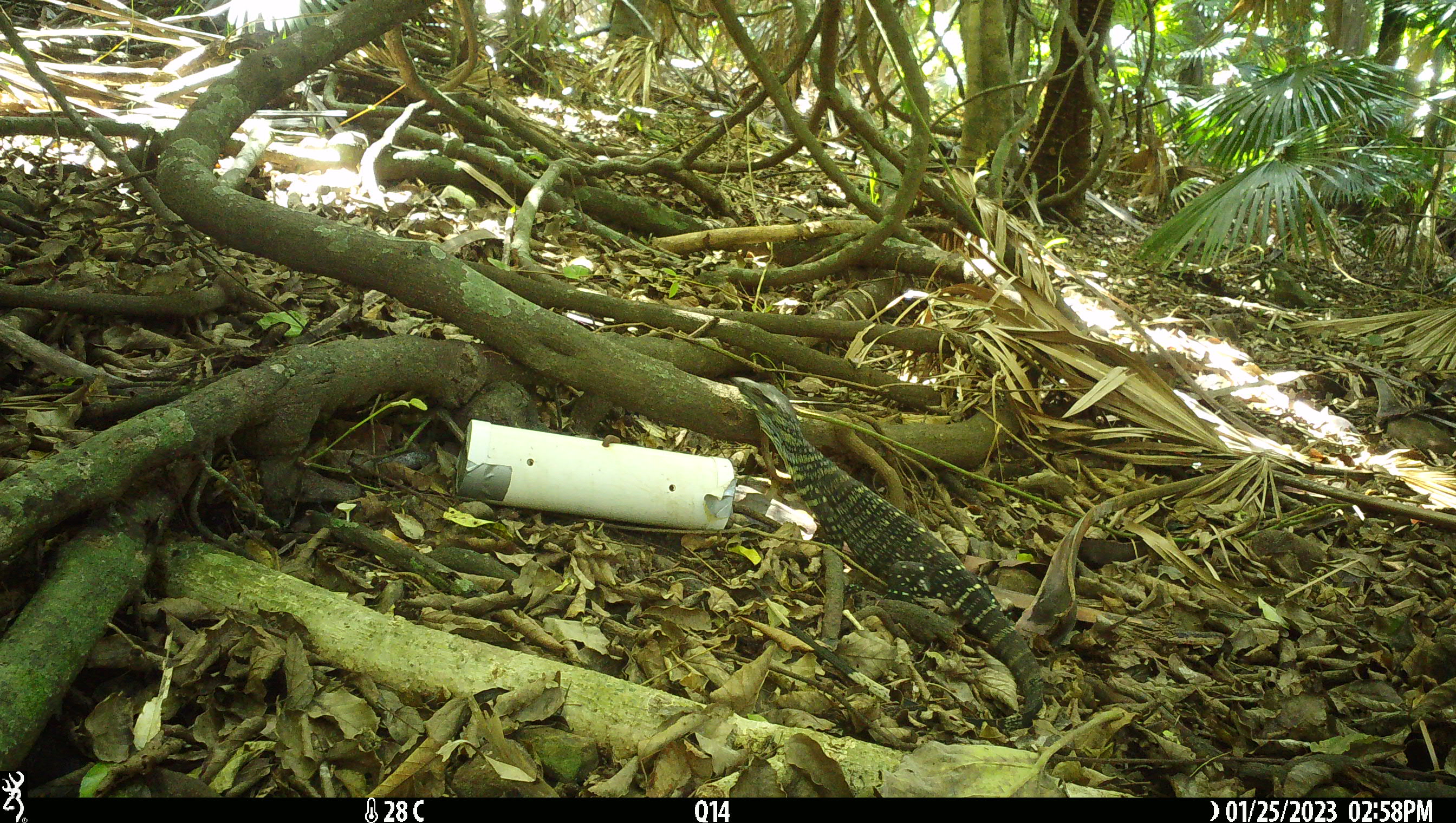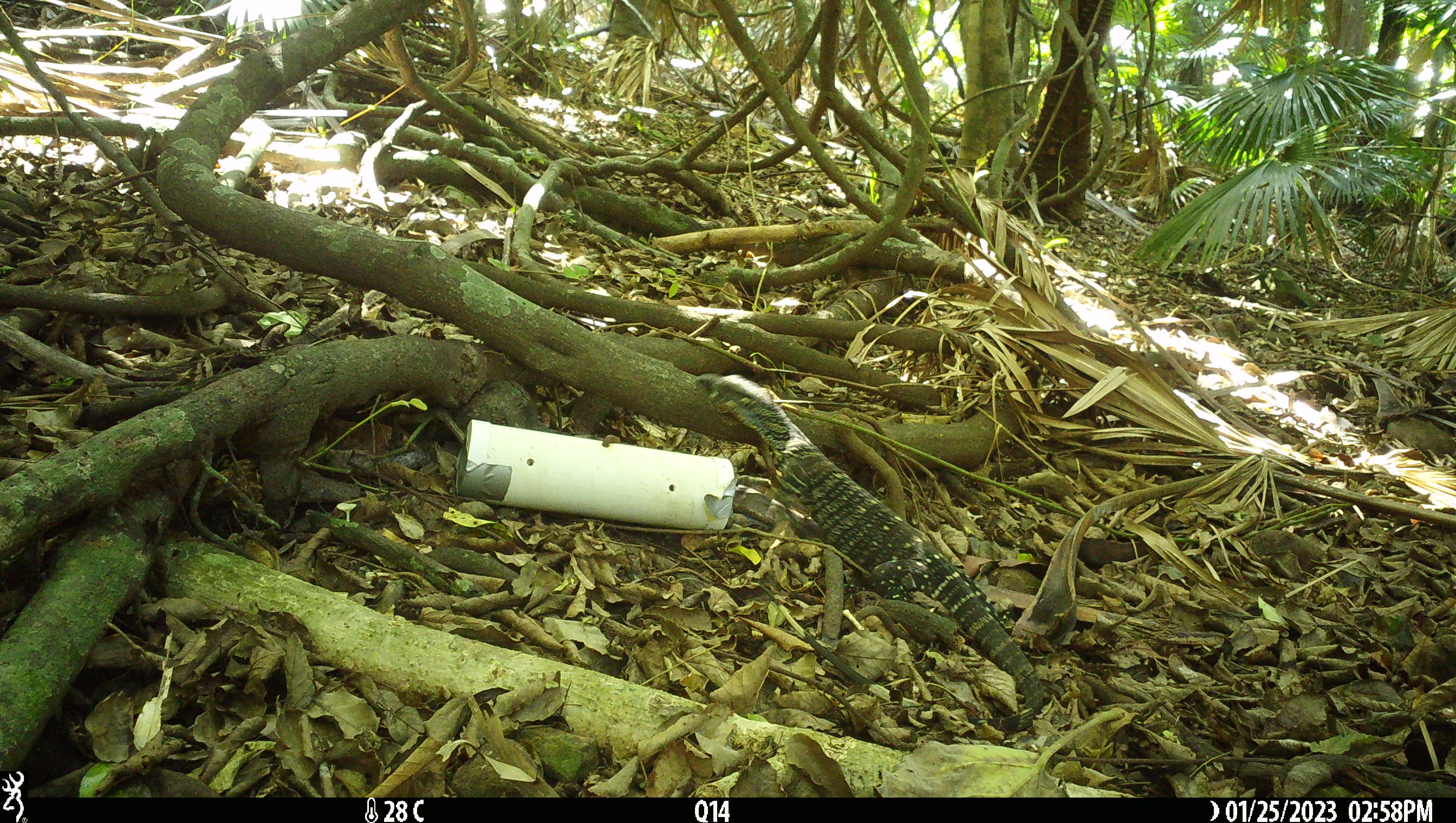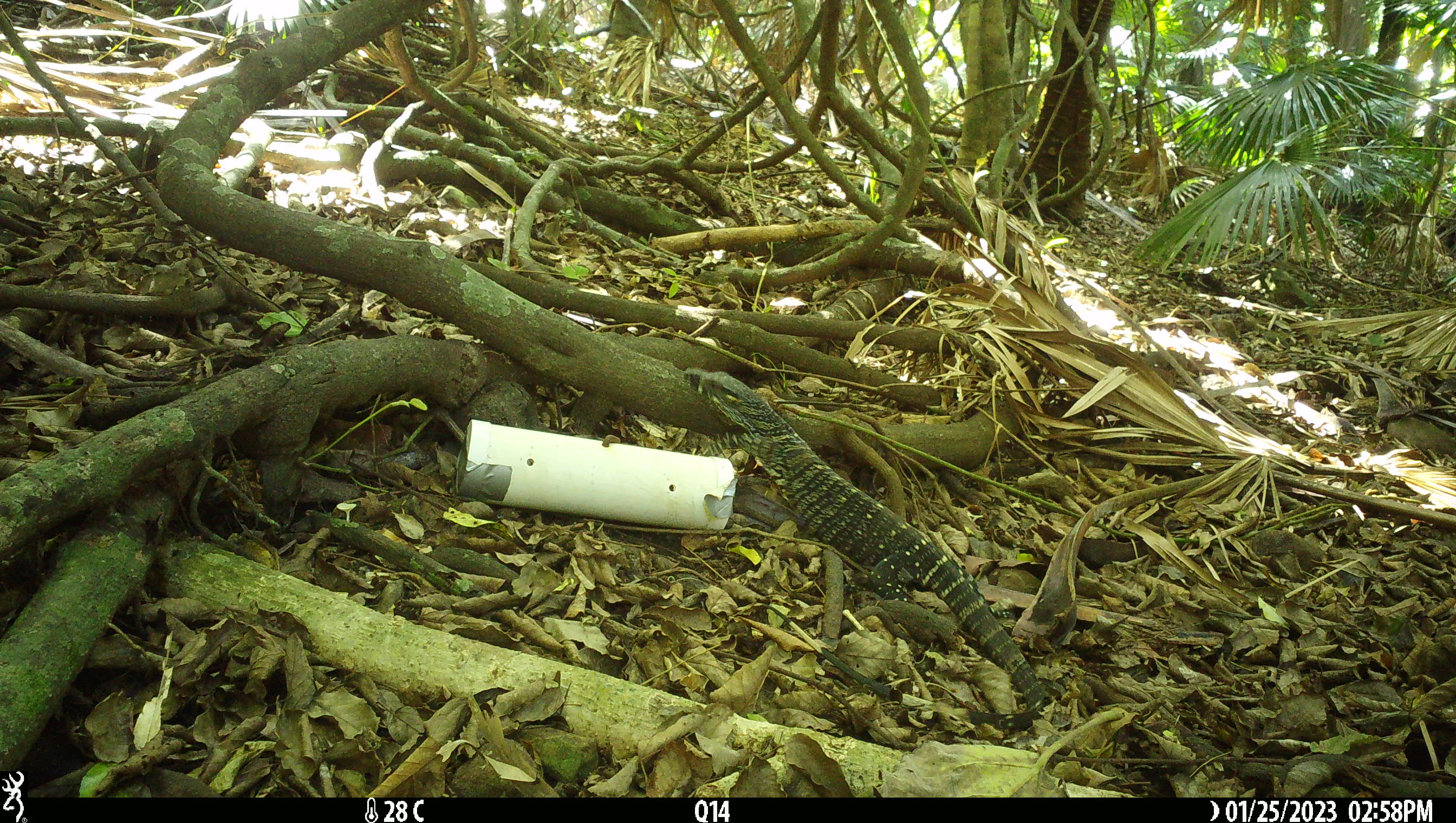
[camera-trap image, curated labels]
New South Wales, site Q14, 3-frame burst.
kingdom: Animalia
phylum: Chordata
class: Reptilia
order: Squamata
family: Varanidae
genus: Varanus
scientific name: Varanus varius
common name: lace monitor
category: goanna